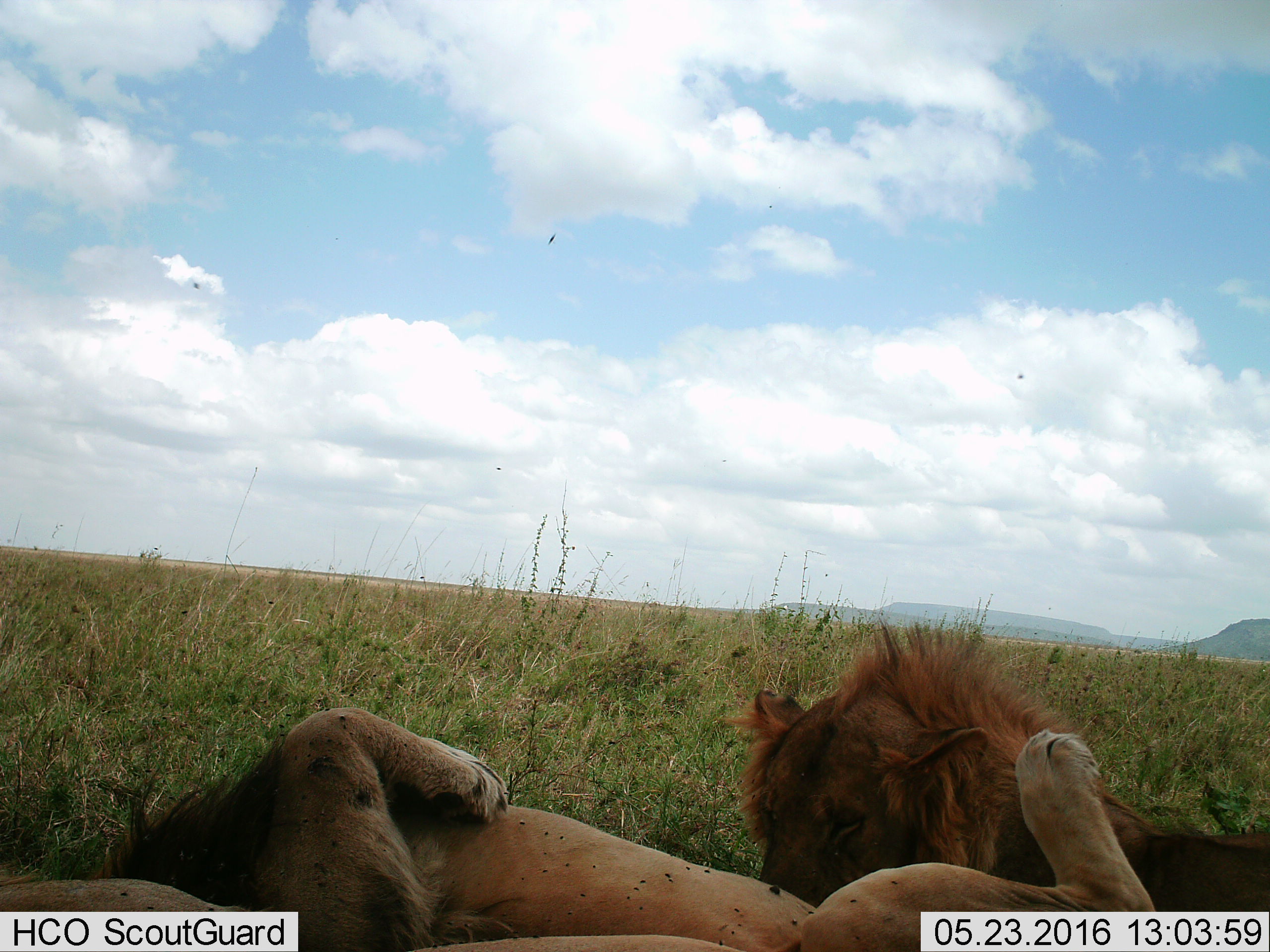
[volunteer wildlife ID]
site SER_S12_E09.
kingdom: Animalia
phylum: Chordata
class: Mammalia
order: Carnivora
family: Felidae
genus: Panthera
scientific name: Panthera leo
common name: lion male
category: lionmale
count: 2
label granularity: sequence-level